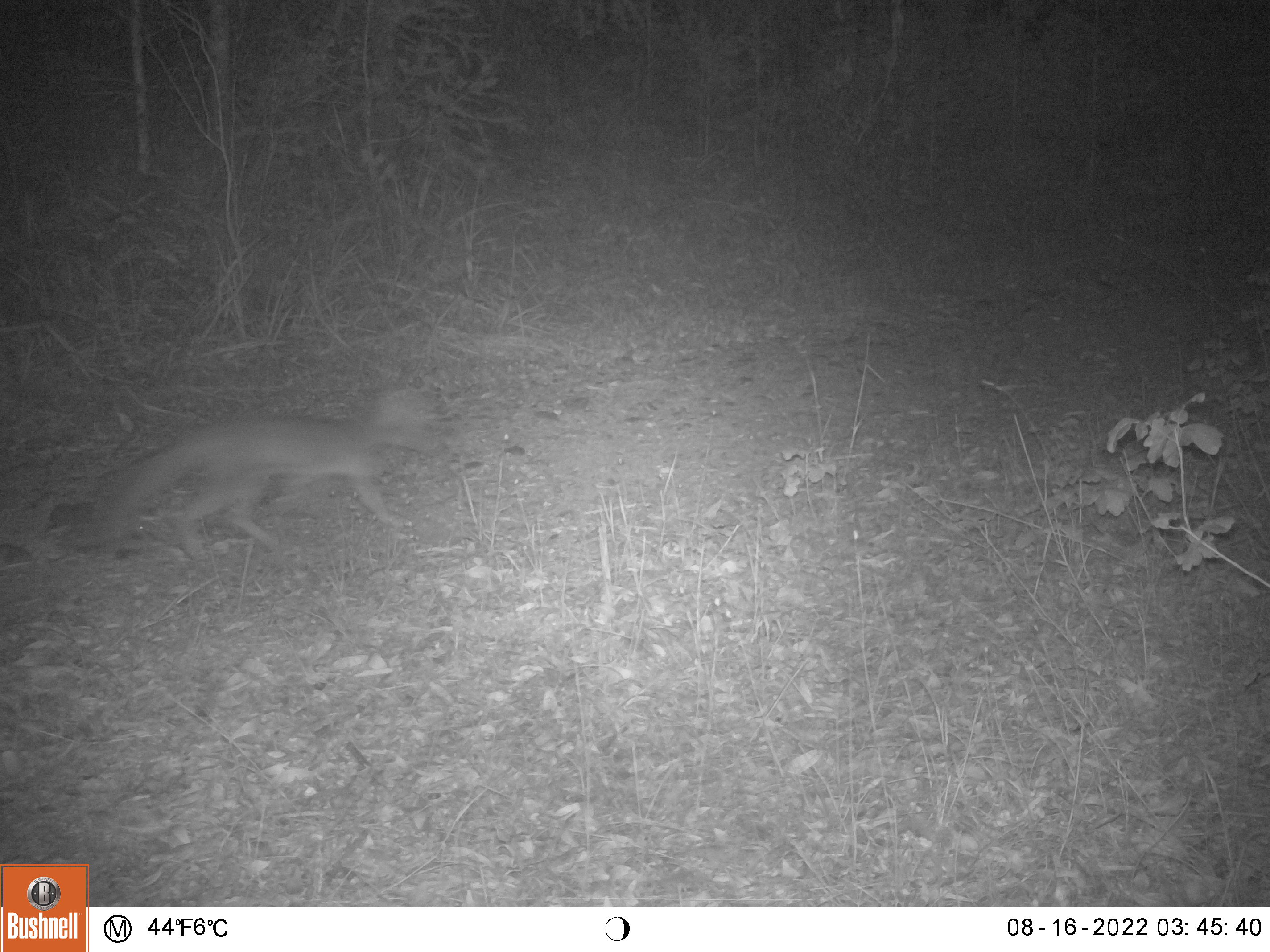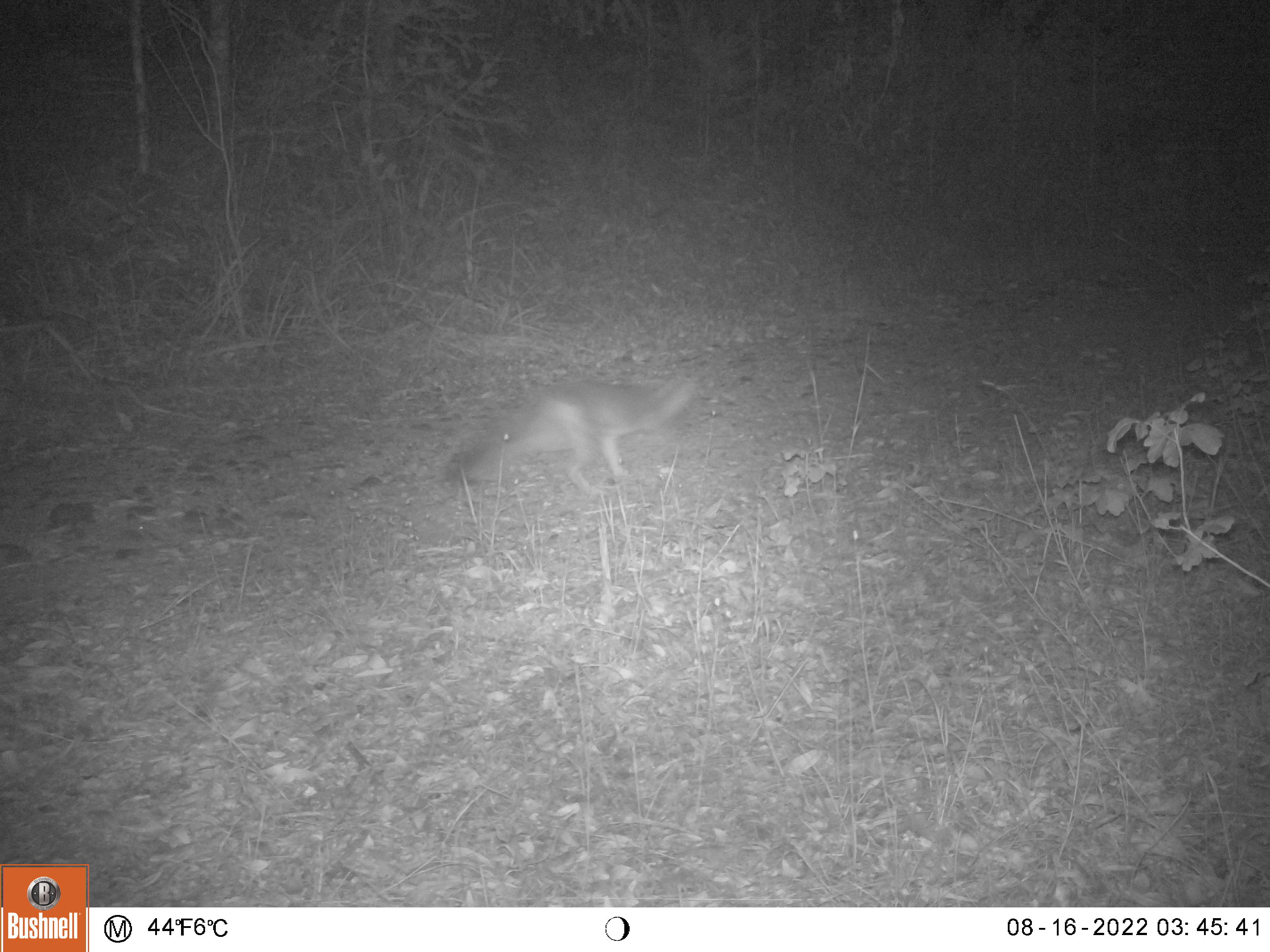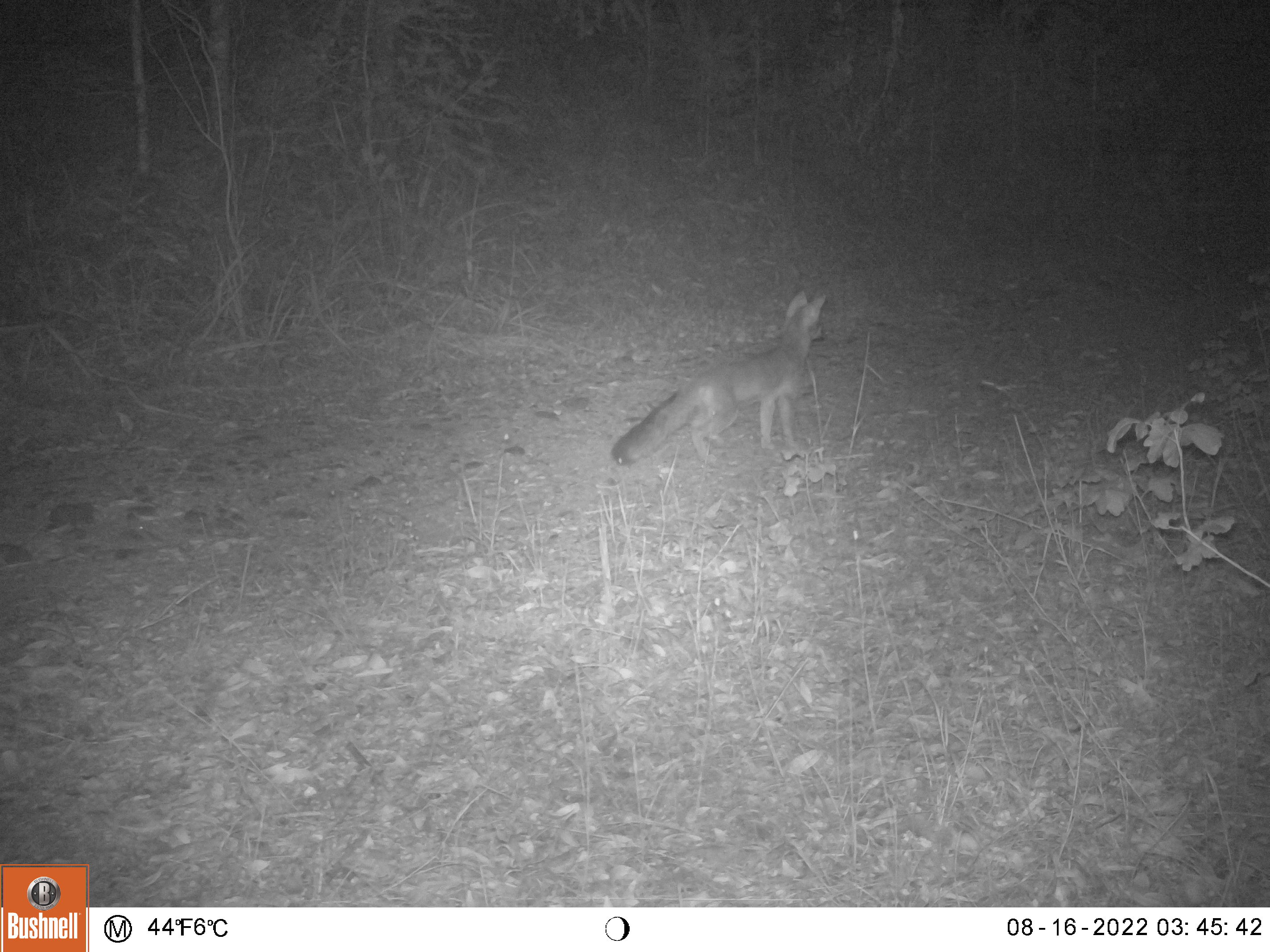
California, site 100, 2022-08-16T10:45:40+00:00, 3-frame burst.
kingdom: Animalia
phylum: Chordata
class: Mammalia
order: Carnivora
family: Canidae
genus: Urocyon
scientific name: Urocyon cinereoargenteus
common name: gray fox